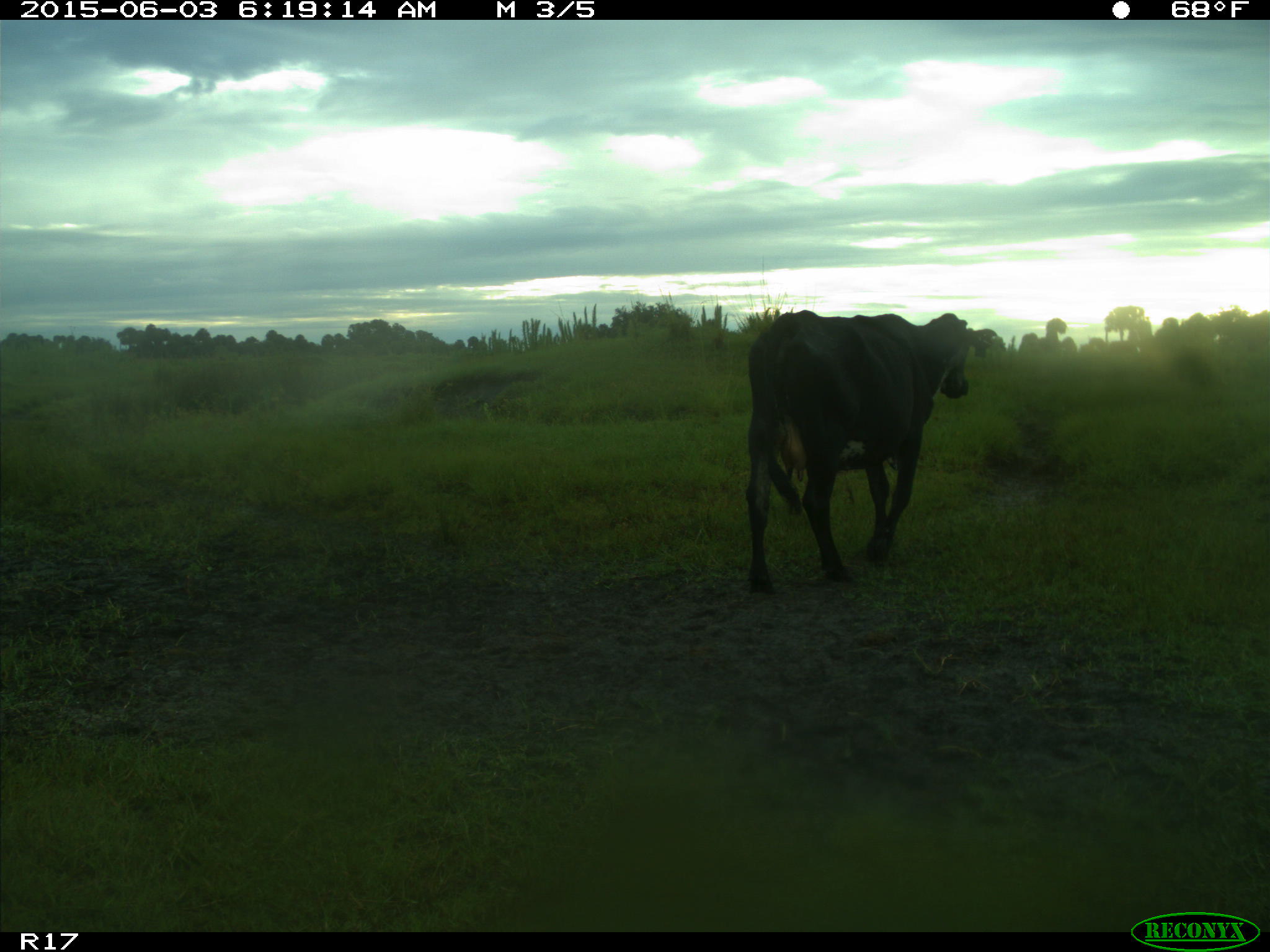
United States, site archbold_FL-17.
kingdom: Animalia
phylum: Chordata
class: Mammalia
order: Artiodactyla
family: Bovidae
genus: Bos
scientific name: Bos taurus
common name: domestic cow